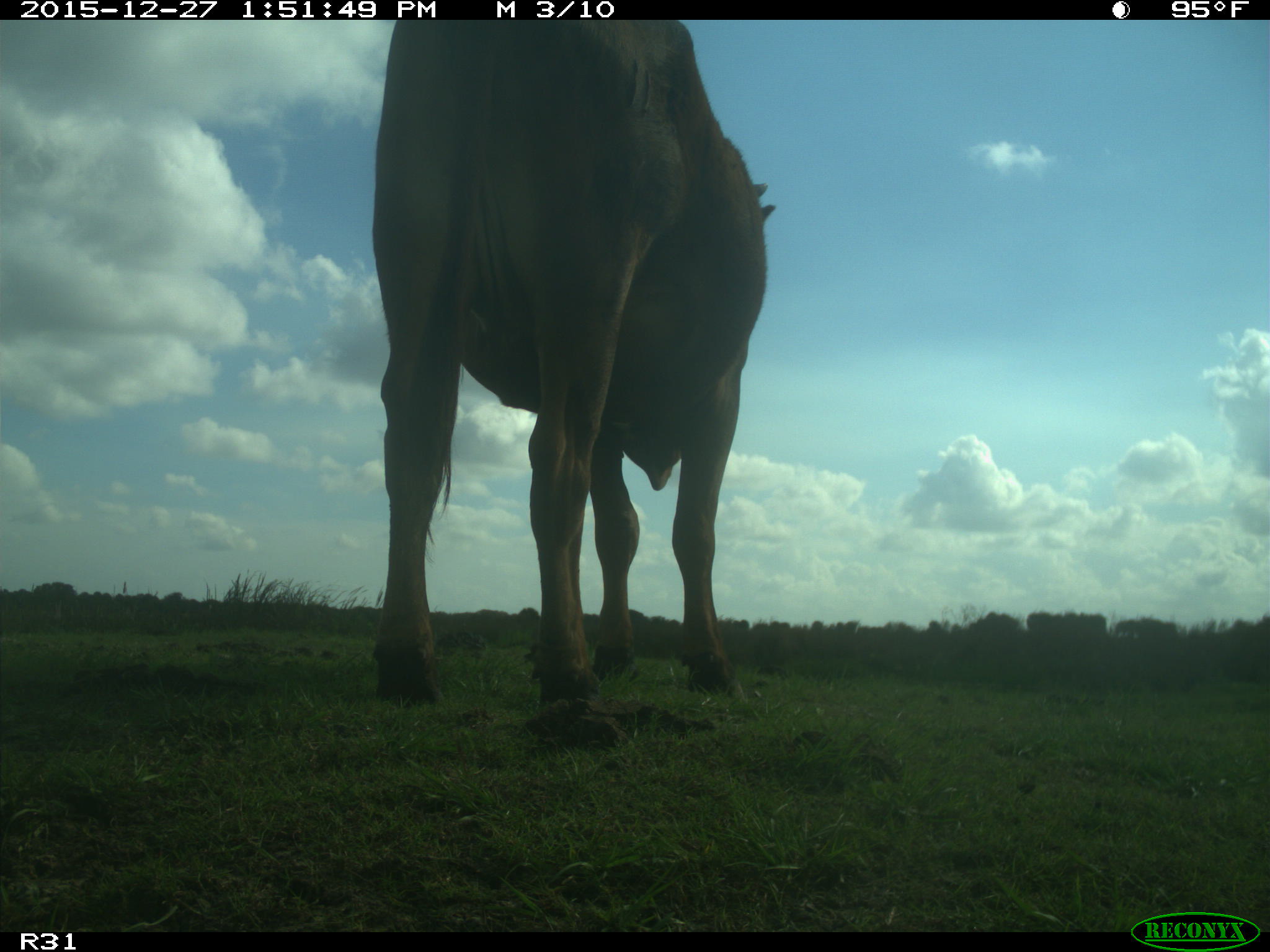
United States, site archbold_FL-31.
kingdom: Animalia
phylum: Chordata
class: Mammalia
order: Artiodactyla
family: Bovidae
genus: Bos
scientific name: Bos taurus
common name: domestic cow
Bos taurus (domestic cow).